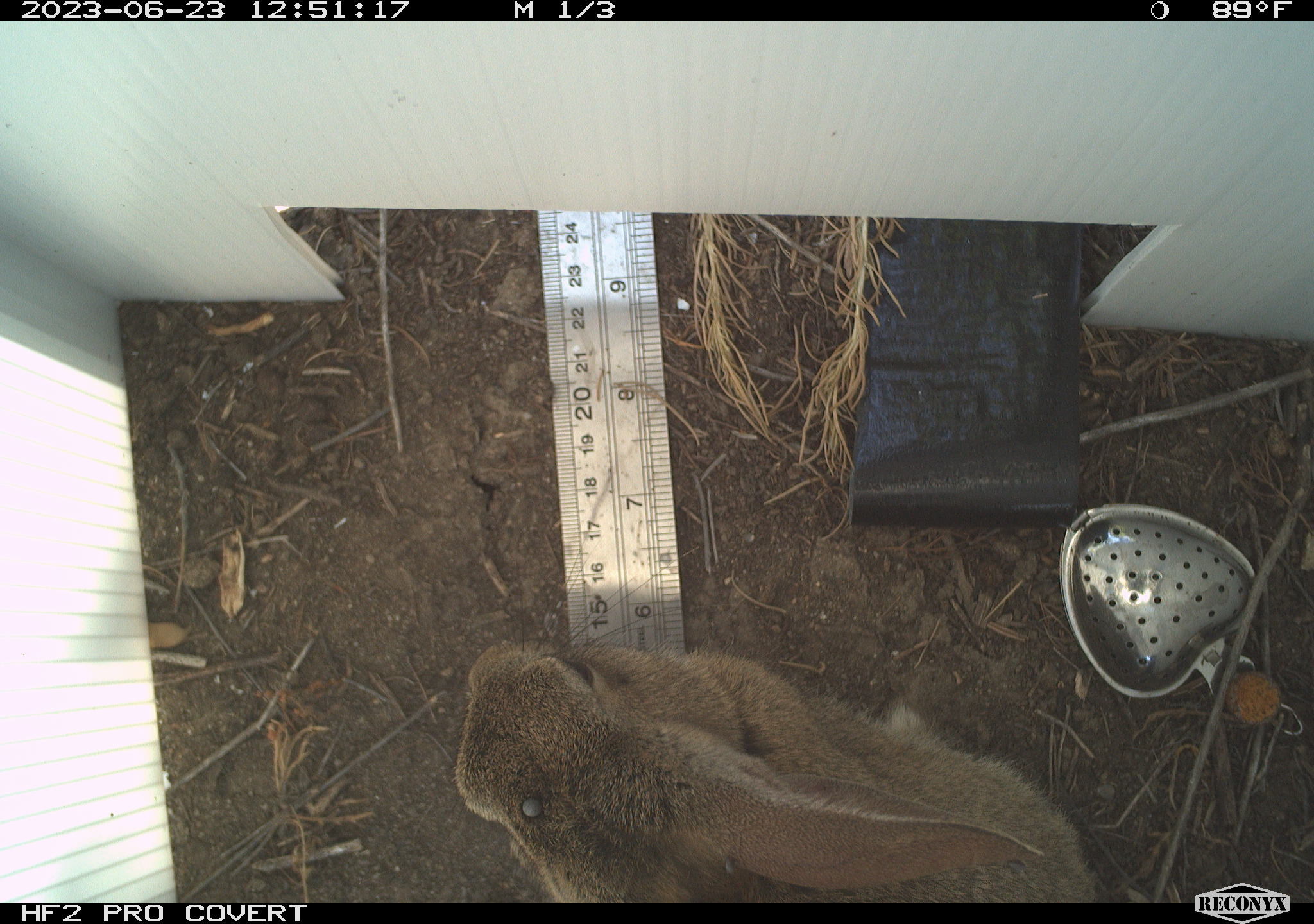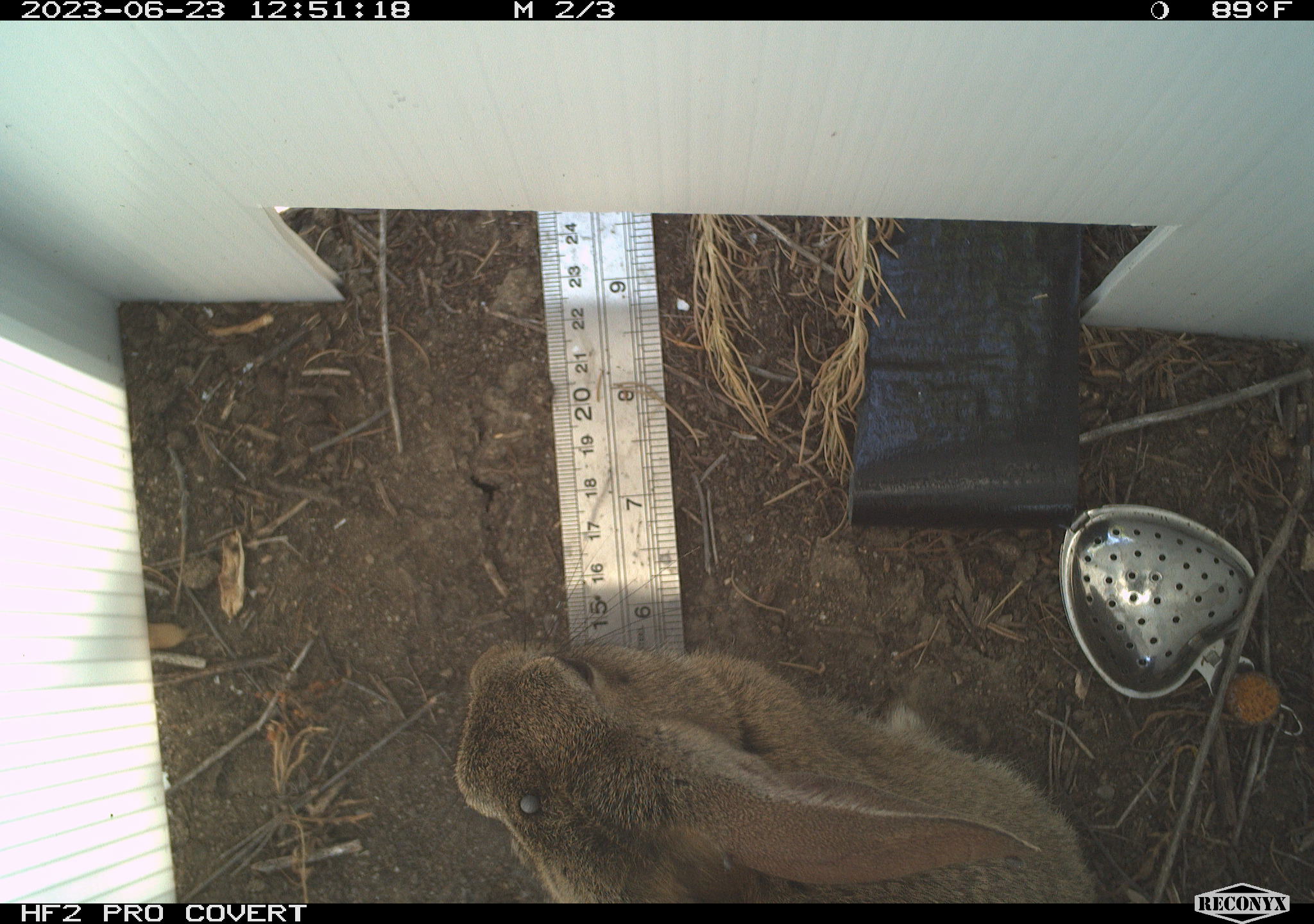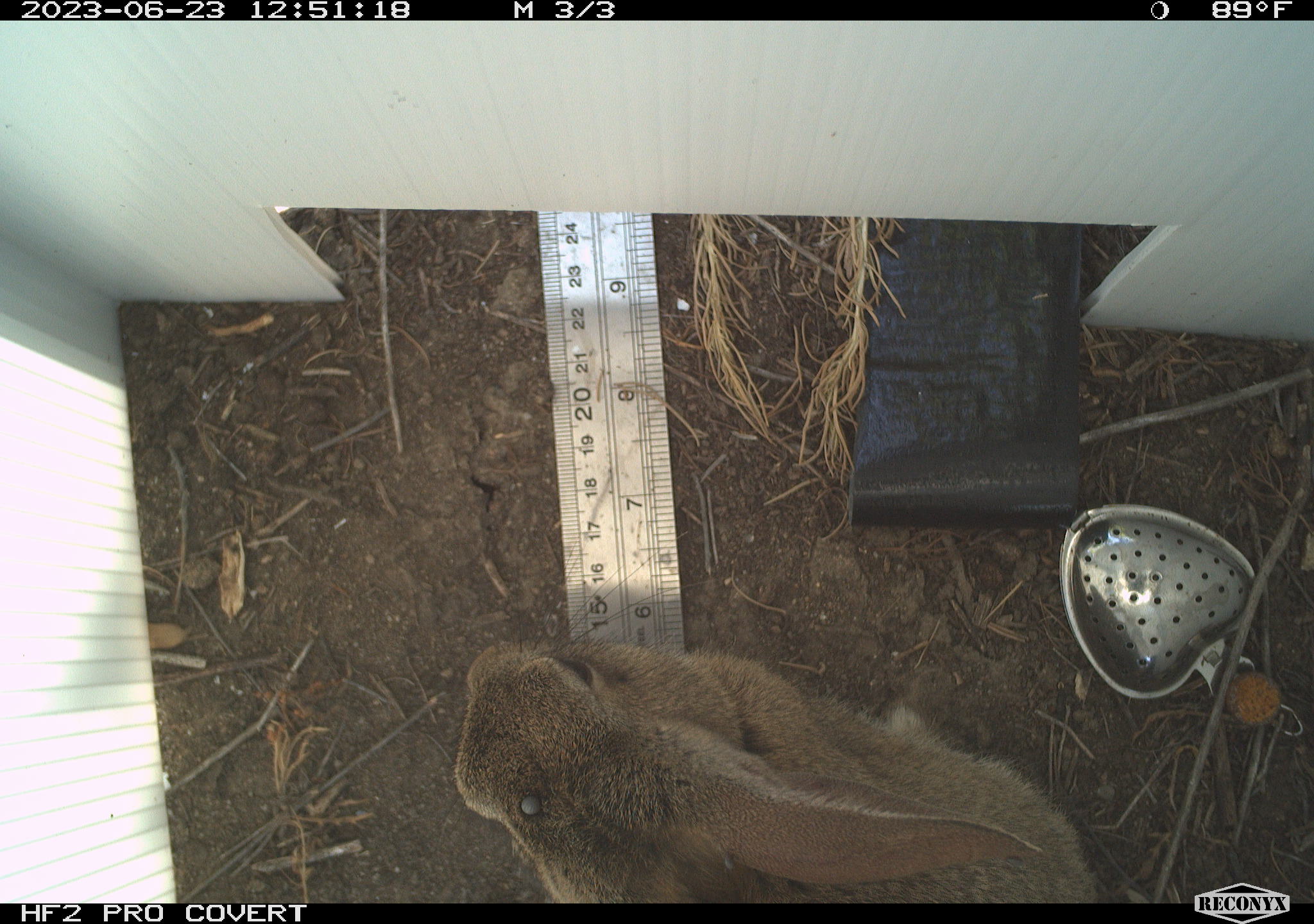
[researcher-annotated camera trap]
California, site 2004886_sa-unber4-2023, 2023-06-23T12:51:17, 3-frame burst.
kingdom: Animalia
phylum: Chordata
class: Mammalia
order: Lagomorpha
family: Leporidae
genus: Sylvilagus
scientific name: Sylvilagus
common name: cottontail rabbits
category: sylvilagus species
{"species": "sylvilagus species (cottontail rabbits) (Sylvilagus)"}